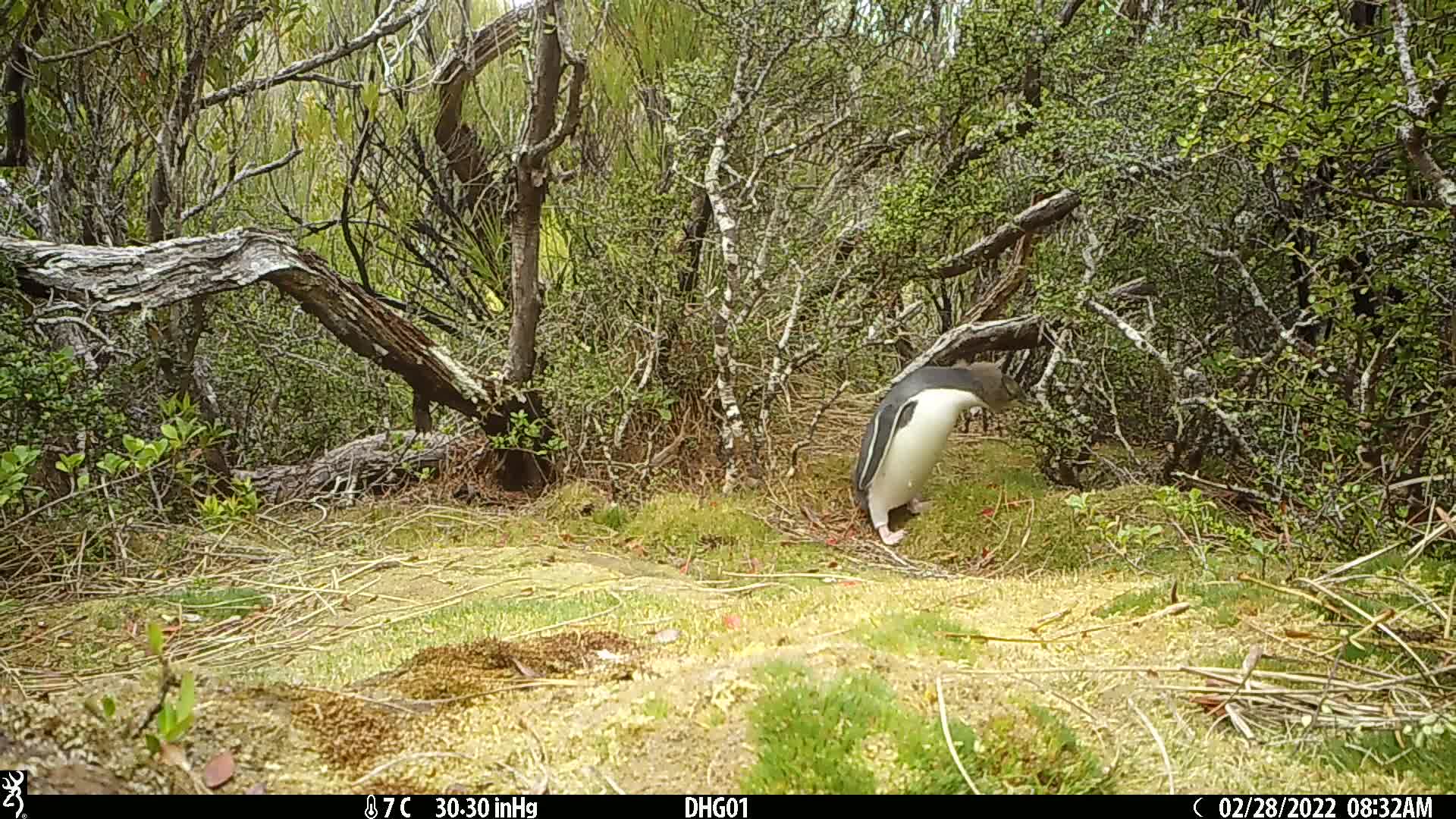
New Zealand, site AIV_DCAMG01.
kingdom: Animalia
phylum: Chordata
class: Aves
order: Sphenisciformes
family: Spheniscidae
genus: Megadyptes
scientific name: Megadyptes antipodes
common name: yellow-eyed penguin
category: yellow eyed penguin